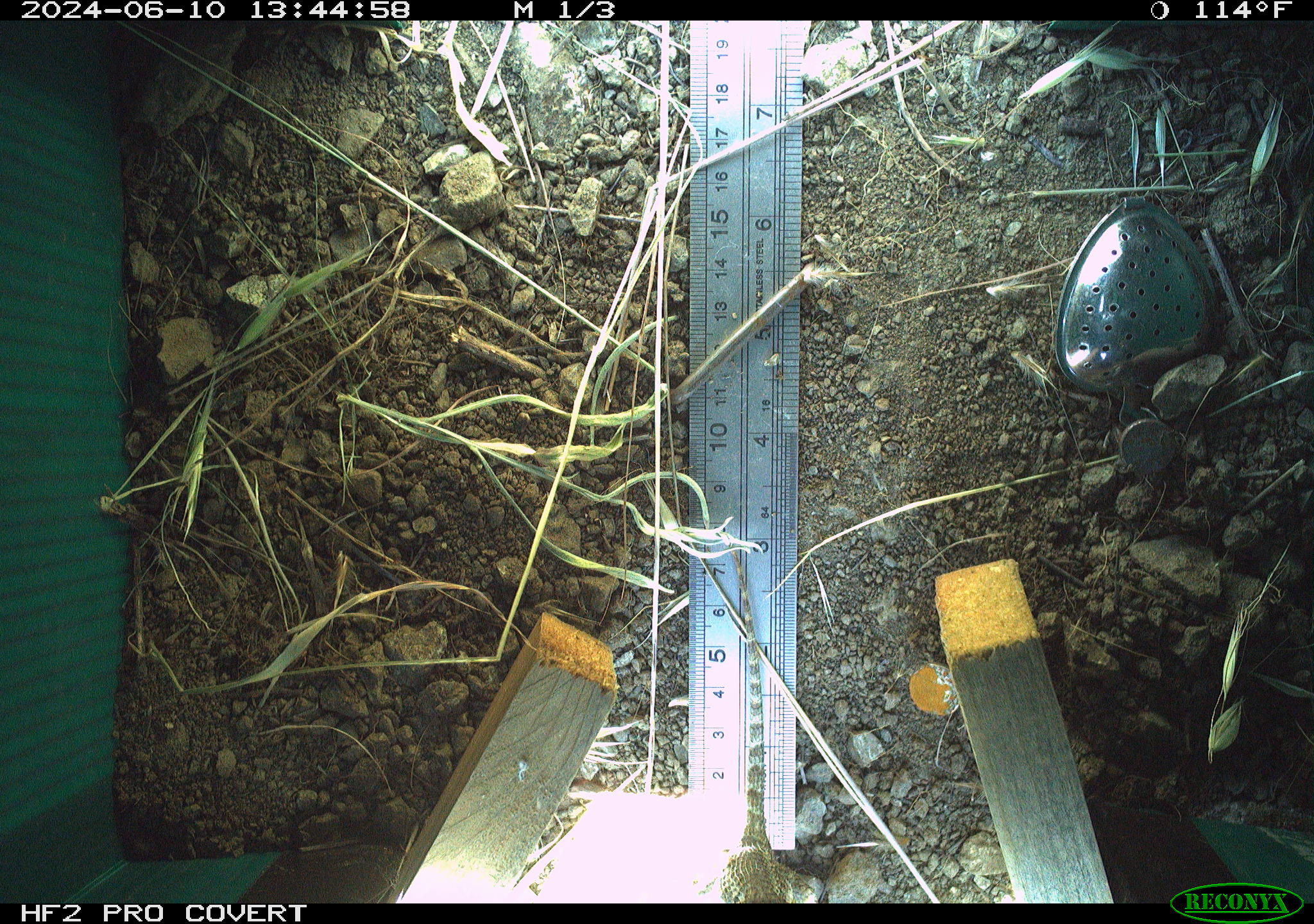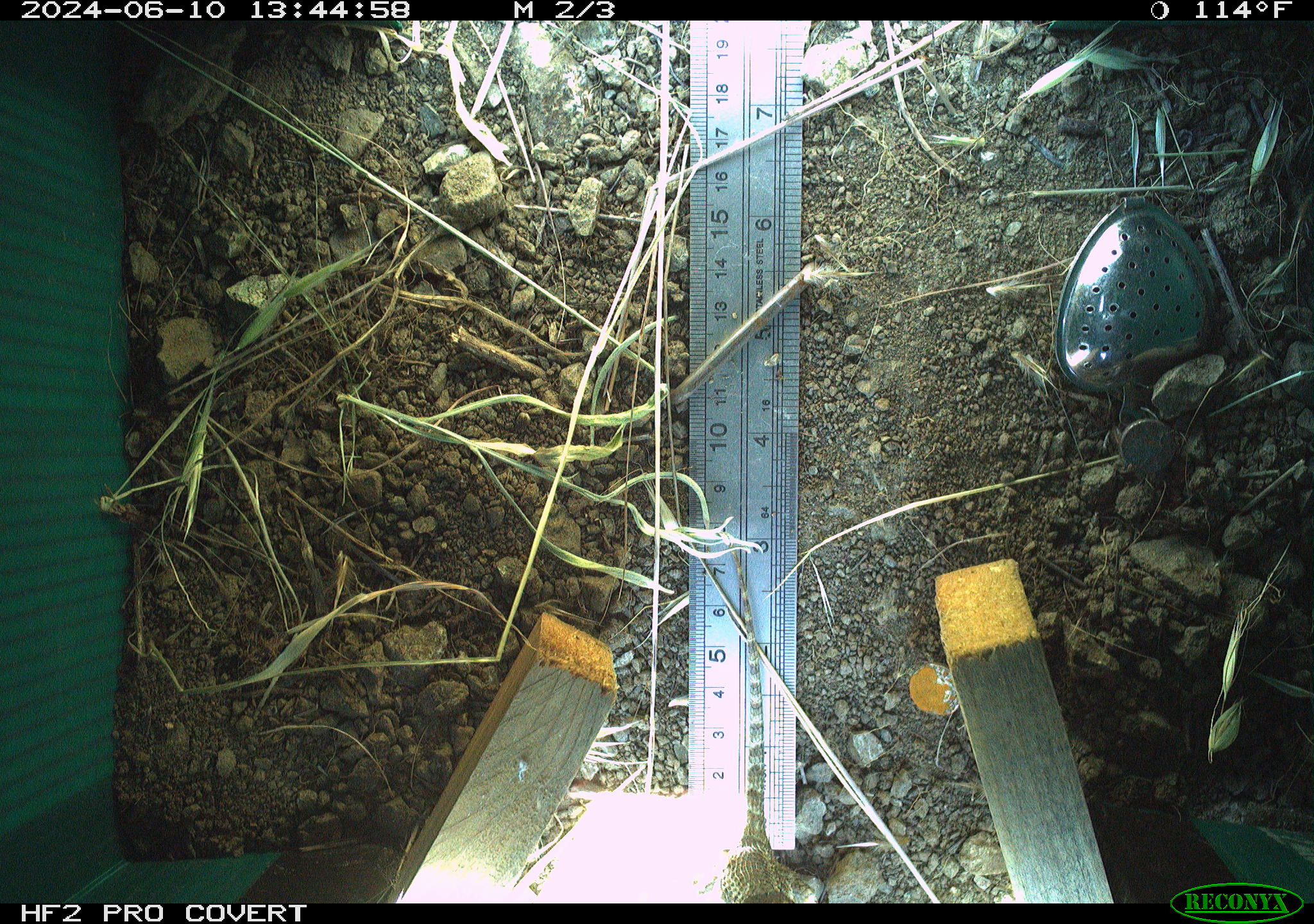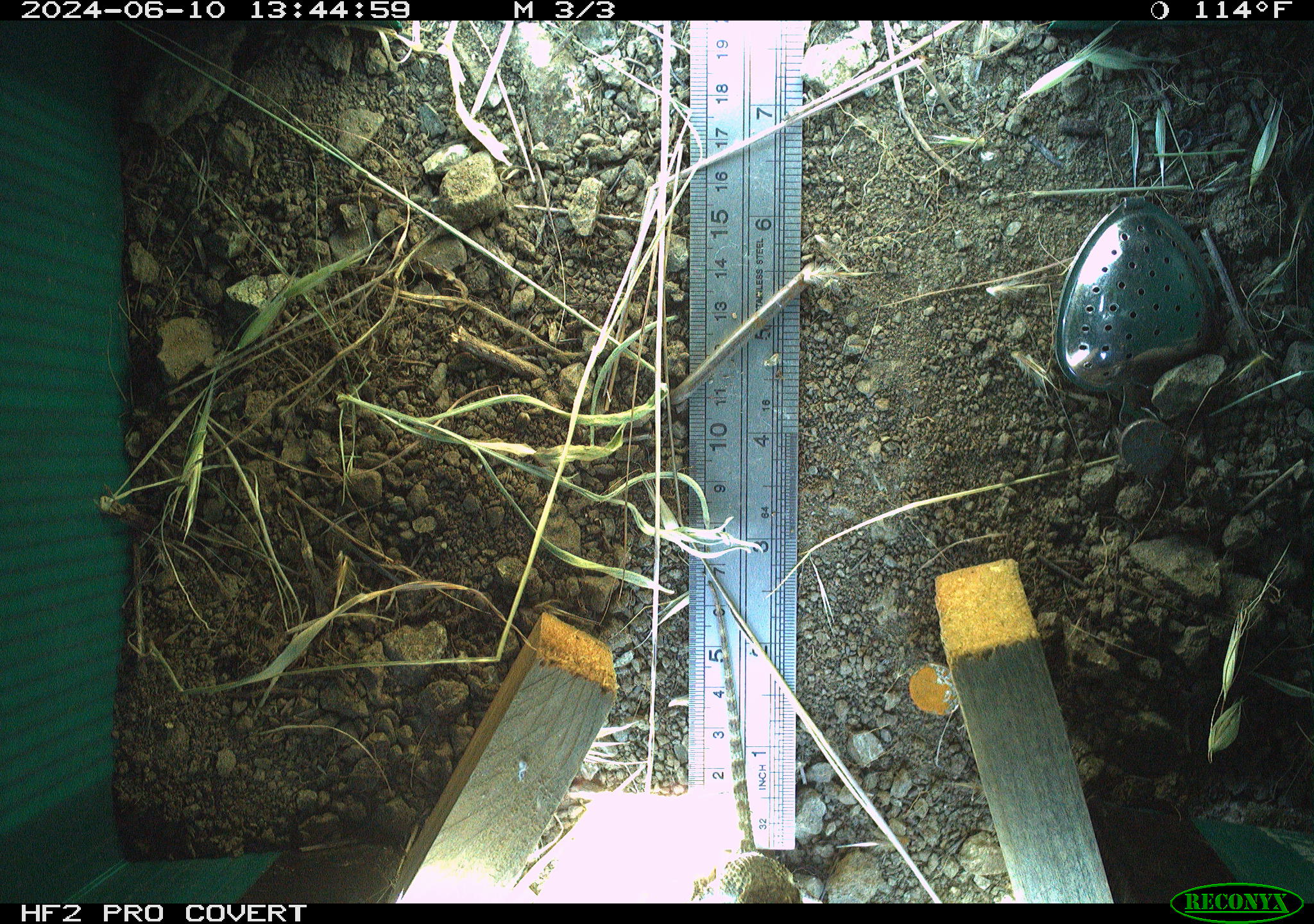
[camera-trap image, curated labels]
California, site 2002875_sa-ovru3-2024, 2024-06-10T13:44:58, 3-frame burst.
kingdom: Animalia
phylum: Chordata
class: Reptilia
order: Squamata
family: Phrynosomatidae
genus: Sceloporus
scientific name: Sceloporus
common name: spiny lizards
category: sceloporus species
Sceloporus species (spiny lizards) (Sceloporus).